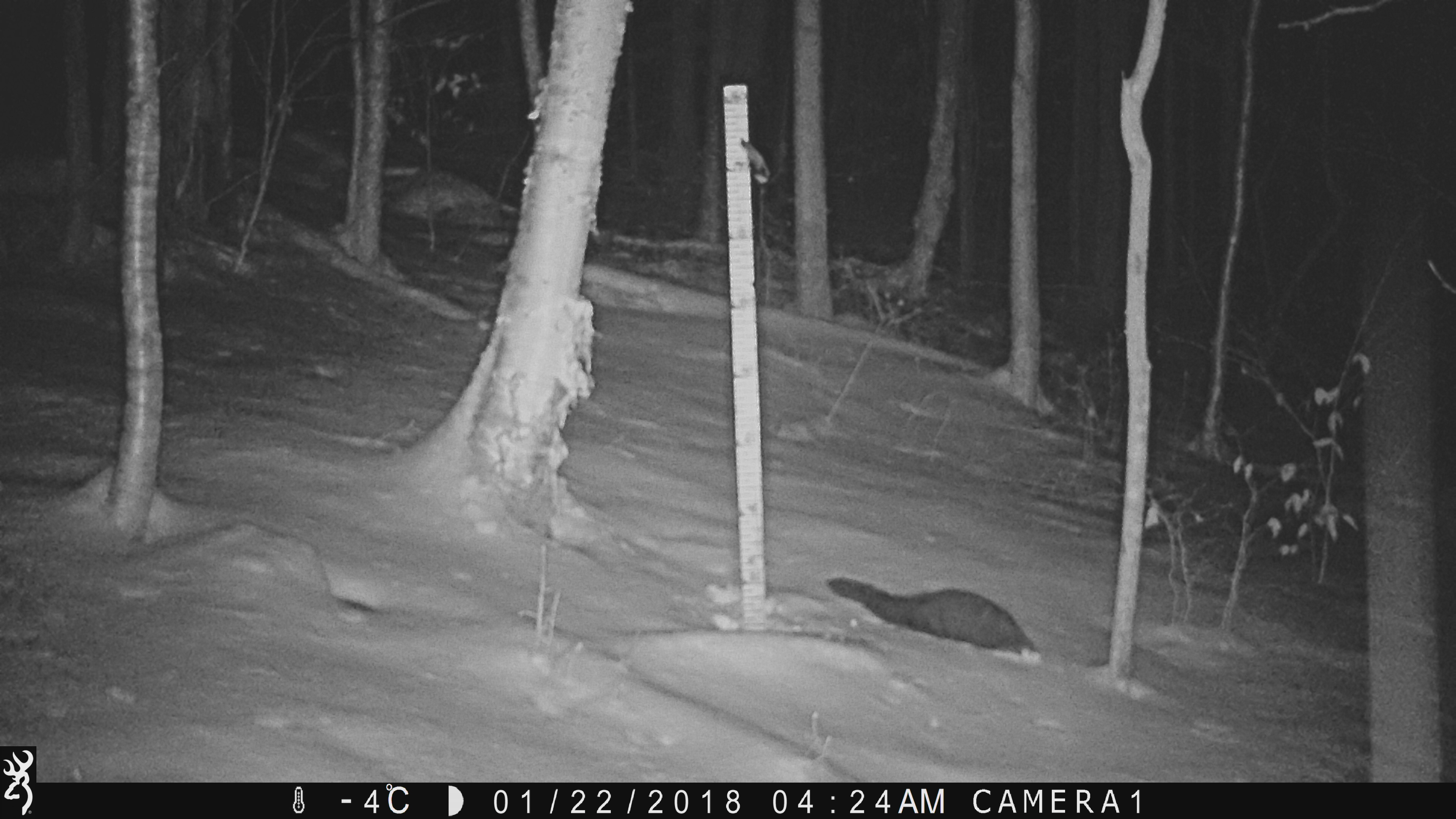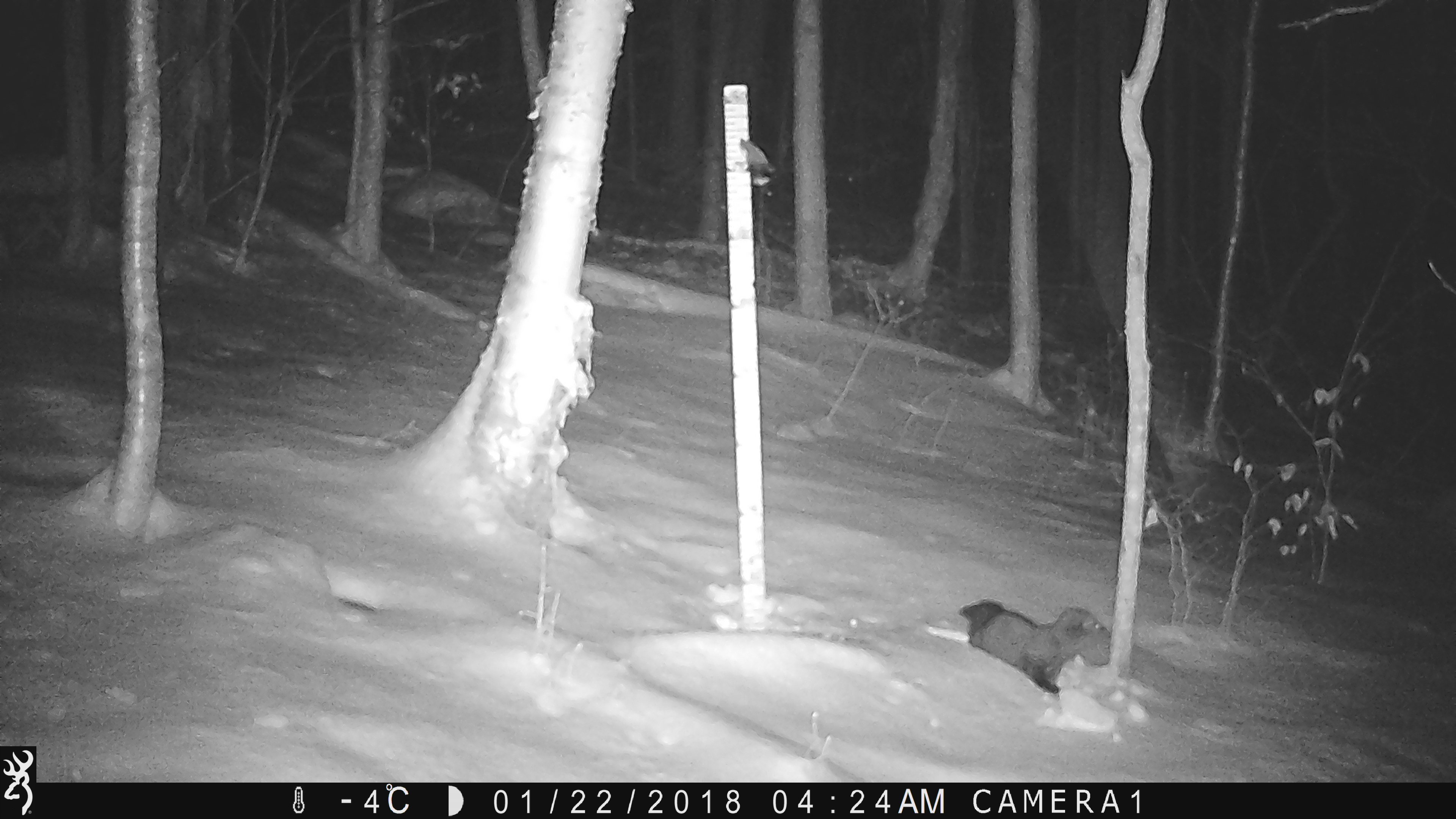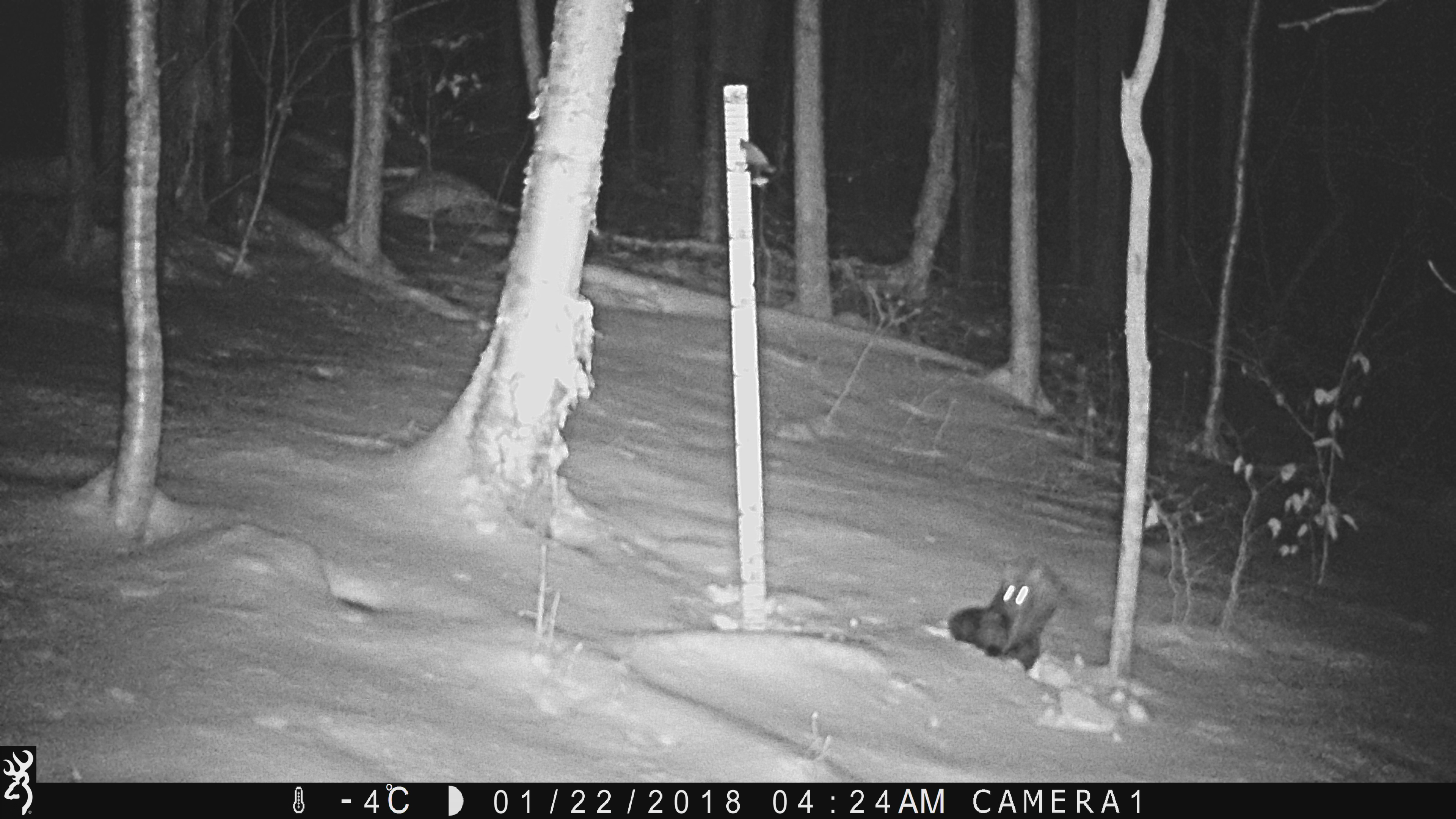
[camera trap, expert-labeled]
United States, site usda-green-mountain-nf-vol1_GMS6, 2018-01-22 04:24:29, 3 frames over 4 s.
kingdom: Animalia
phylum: Chordata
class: Mammalia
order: Carnivora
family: Mustelidae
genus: Pekania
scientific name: Pekania pennanti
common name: fisher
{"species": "fisher (Pekania pennanti)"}